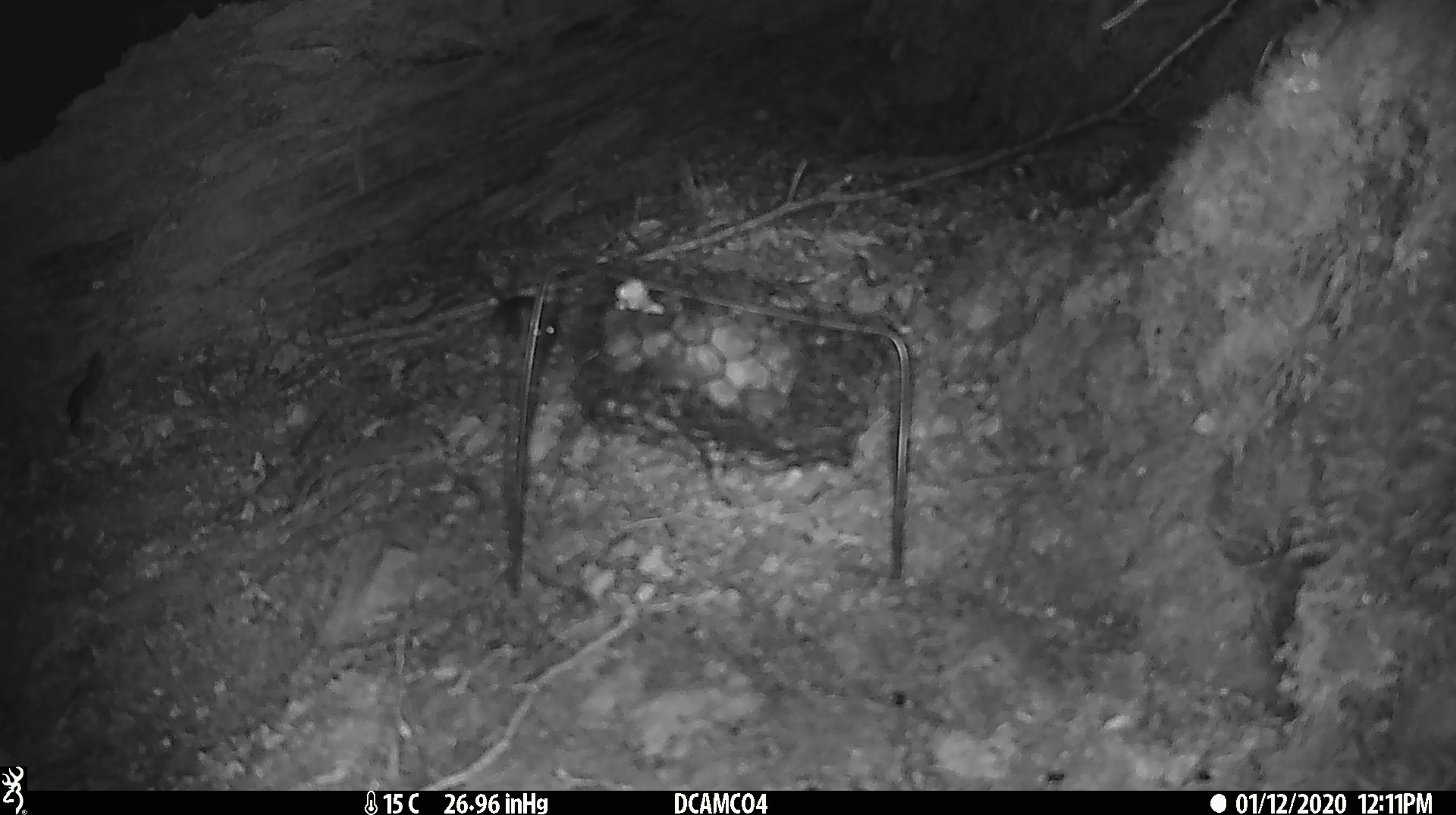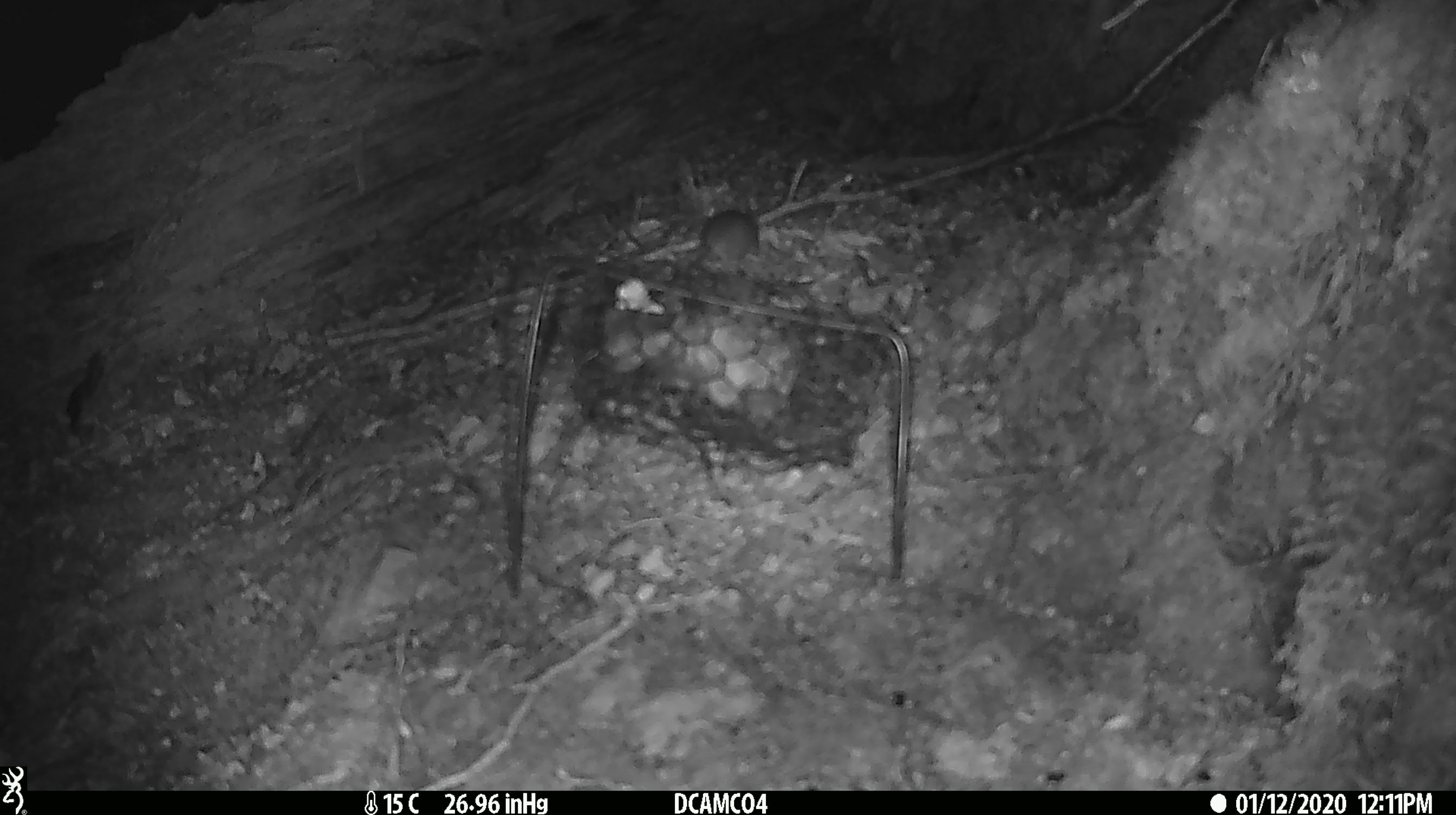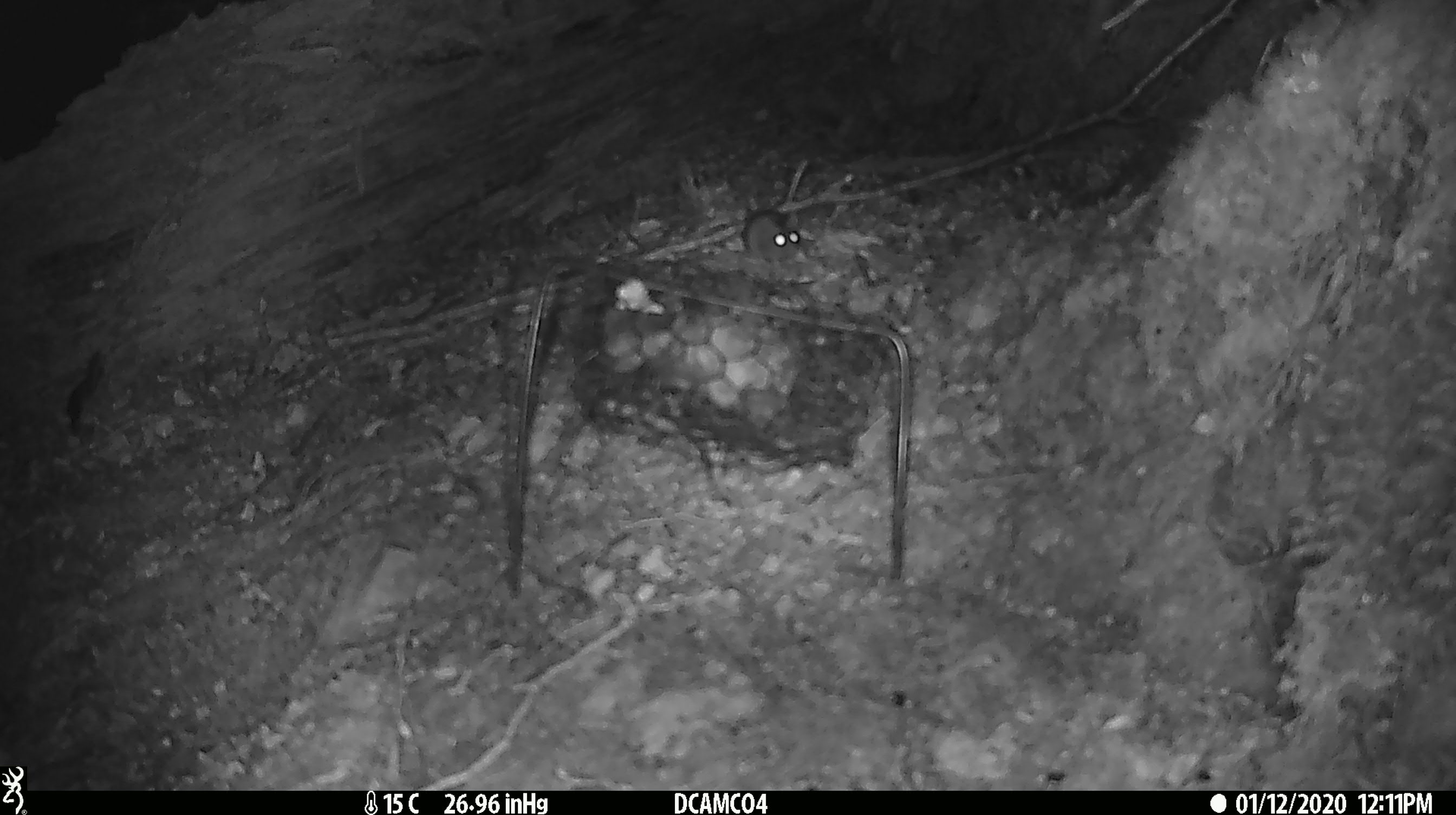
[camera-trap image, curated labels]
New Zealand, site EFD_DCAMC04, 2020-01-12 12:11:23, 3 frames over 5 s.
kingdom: Animalia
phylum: Chordata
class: Mammalia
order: Rodentia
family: Muridae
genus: Mus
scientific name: Mus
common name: mouse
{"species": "mouse (Mus)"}